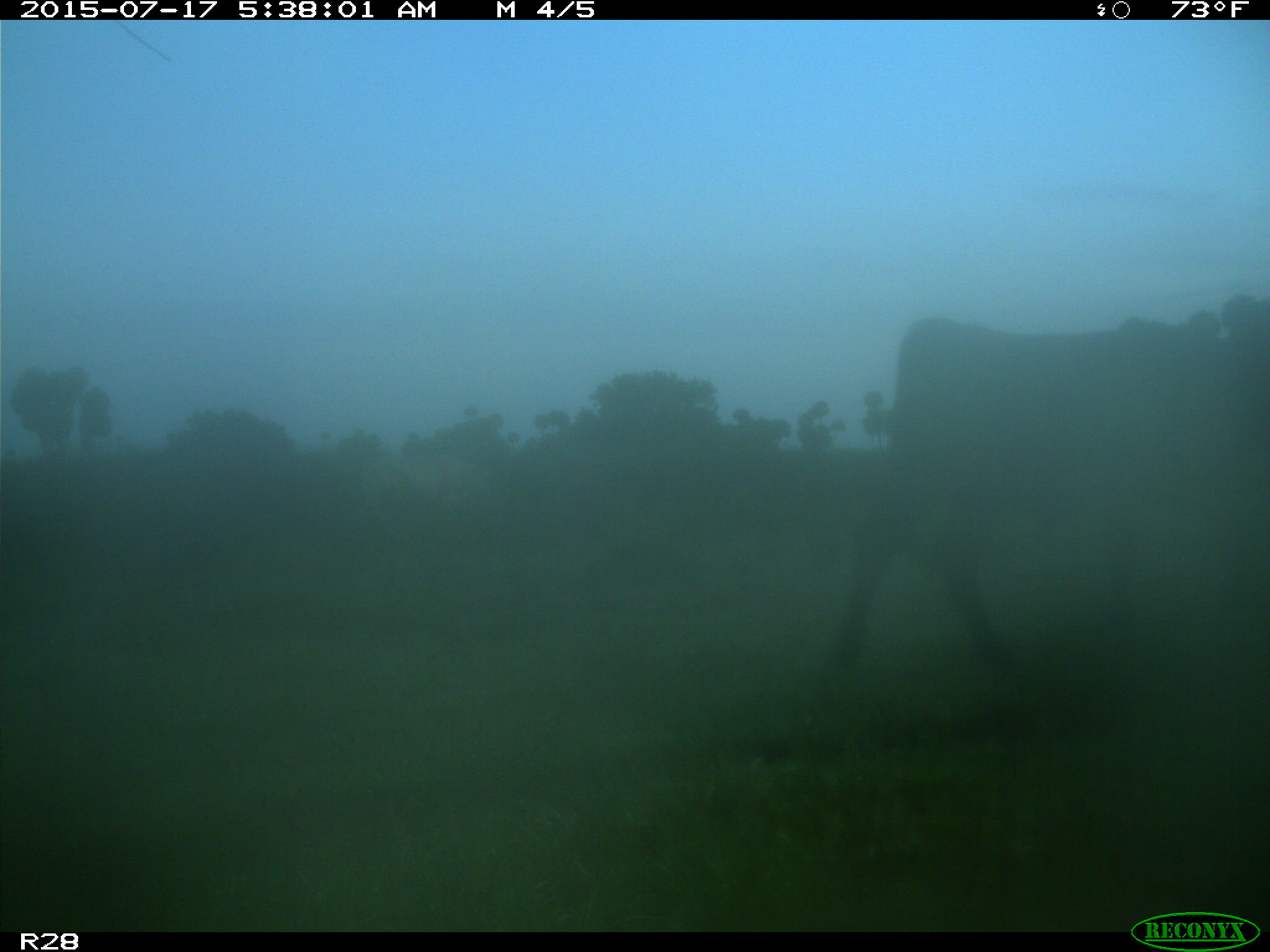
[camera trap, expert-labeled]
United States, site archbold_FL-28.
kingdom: Animalia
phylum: Chordata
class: Mammalia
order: Artiodactyla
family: Bovidae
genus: Bos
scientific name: Bos taurus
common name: domestic cow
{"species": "Bos taurus (domestic cow)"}